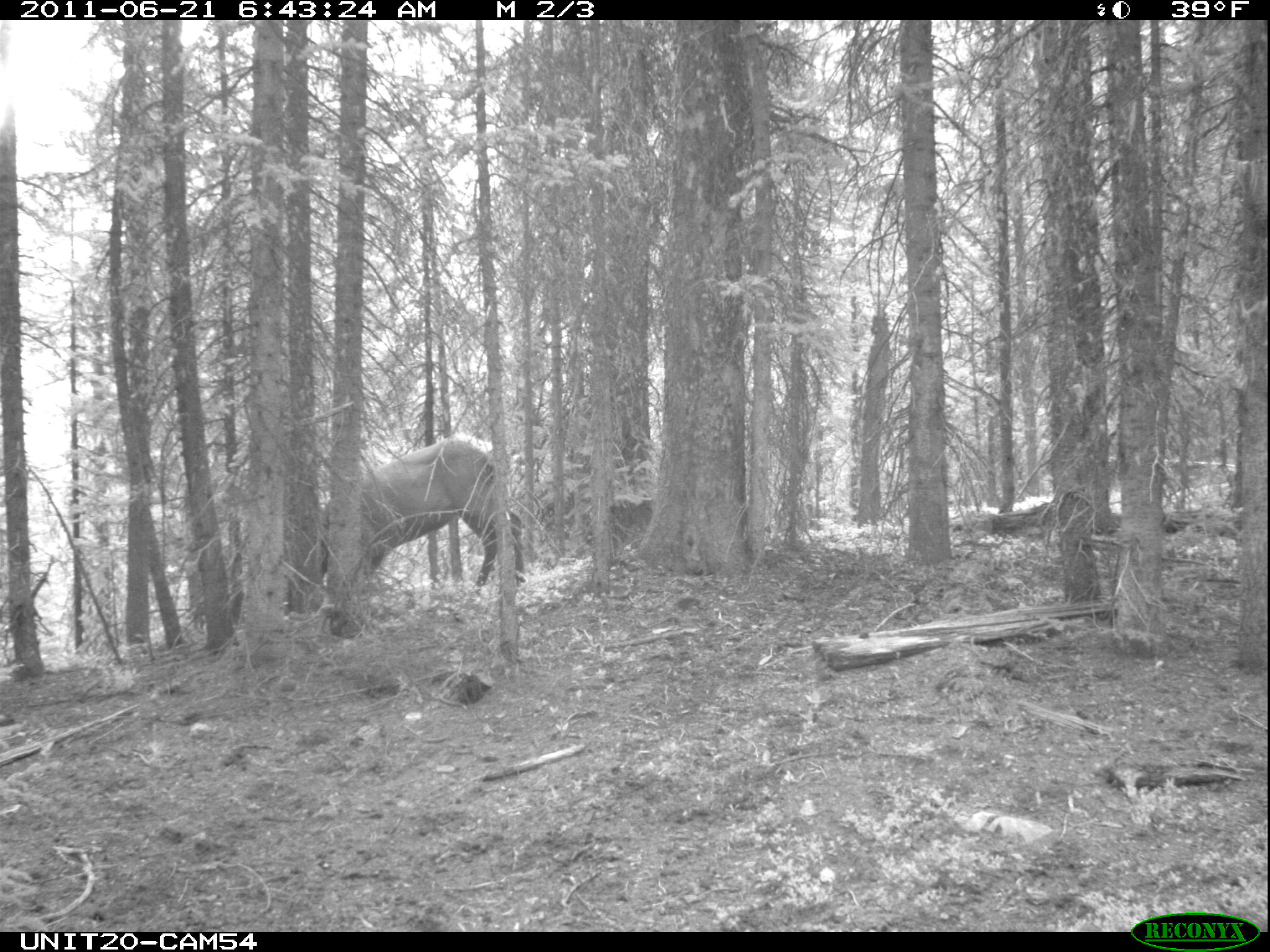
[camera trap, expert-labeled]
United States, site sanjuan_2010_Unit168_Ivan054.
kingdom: Animalia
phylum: Chordata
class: Mammalia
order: Artiodactyla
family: Cervidae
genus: Cervus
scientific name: Cervus elaphus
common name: red deer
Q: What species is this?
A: Cervus elaphus (red deer).